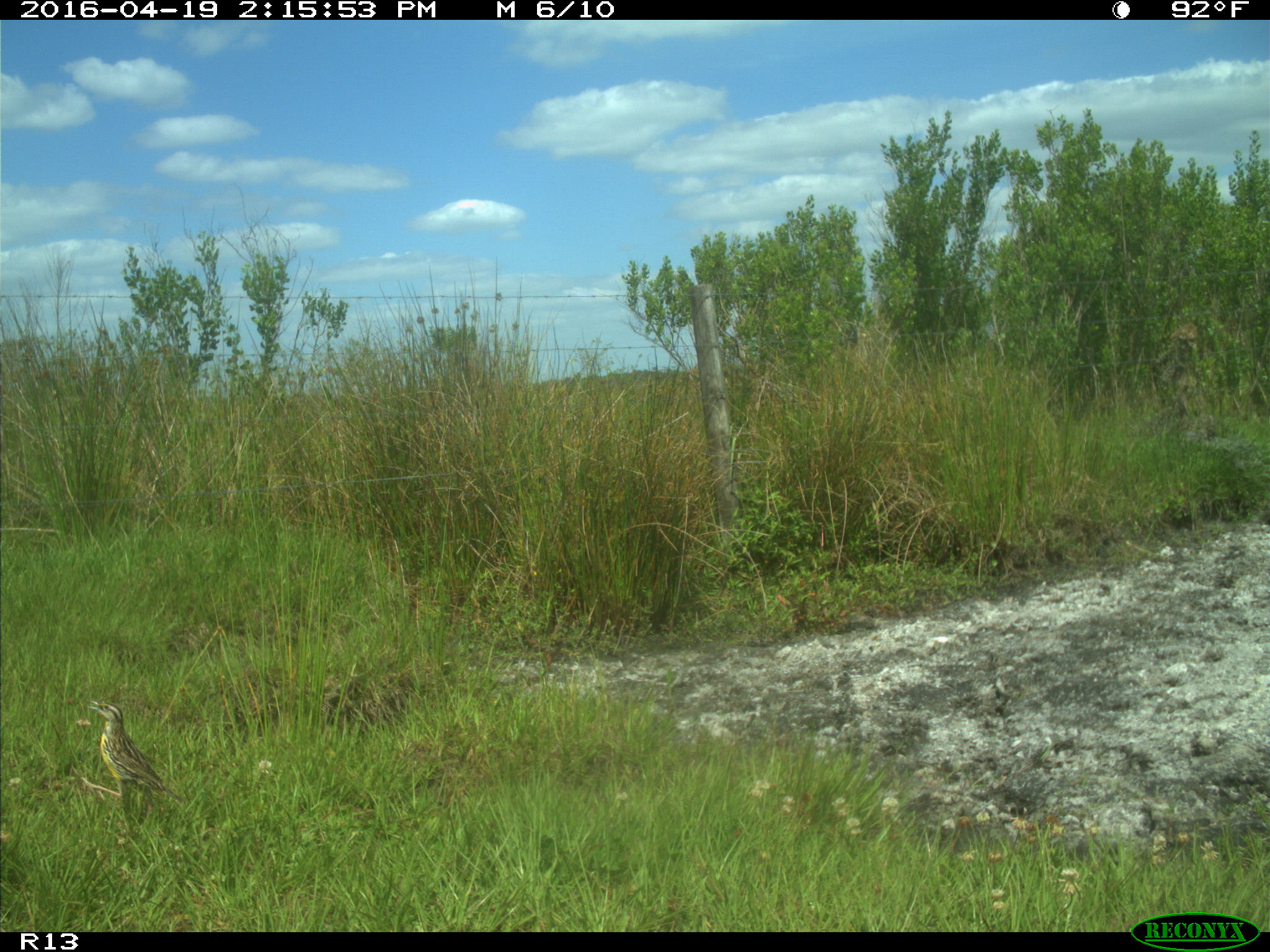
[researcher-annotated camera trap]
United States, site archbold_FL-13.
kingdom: Animalia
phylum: Chordata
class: Aves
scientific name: Aves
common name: birds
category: unidentified bird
Unidentified bird (birds) (Aves).